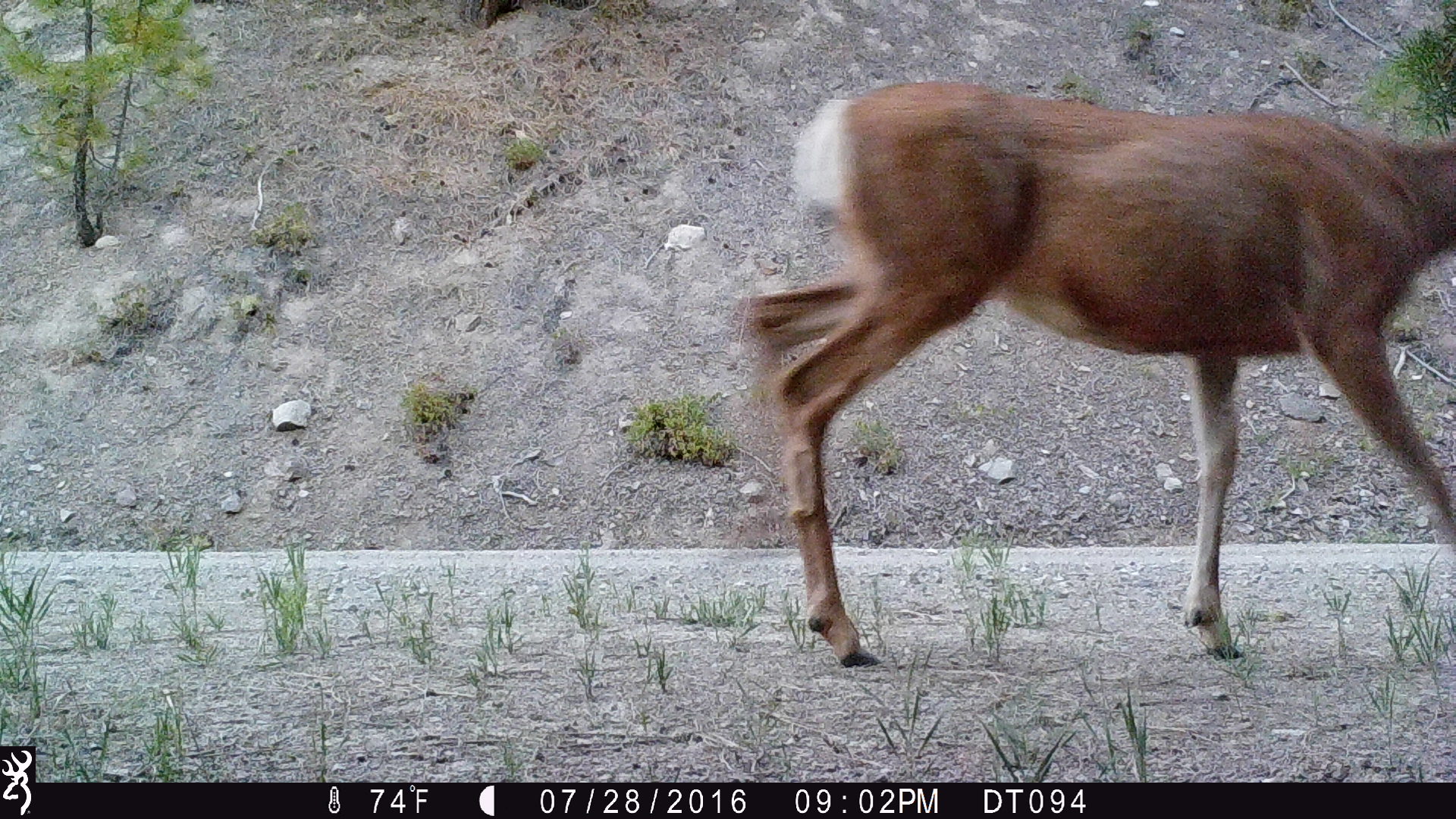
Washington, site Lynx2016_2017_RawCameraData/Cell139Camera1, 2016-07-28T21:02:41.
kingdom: Animalia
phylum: Chordata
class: Mammalia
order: Artiodactyla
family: Cervidae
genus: Odocoileus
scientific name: Odocoileus hemionus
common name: mule deer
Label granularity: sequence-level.